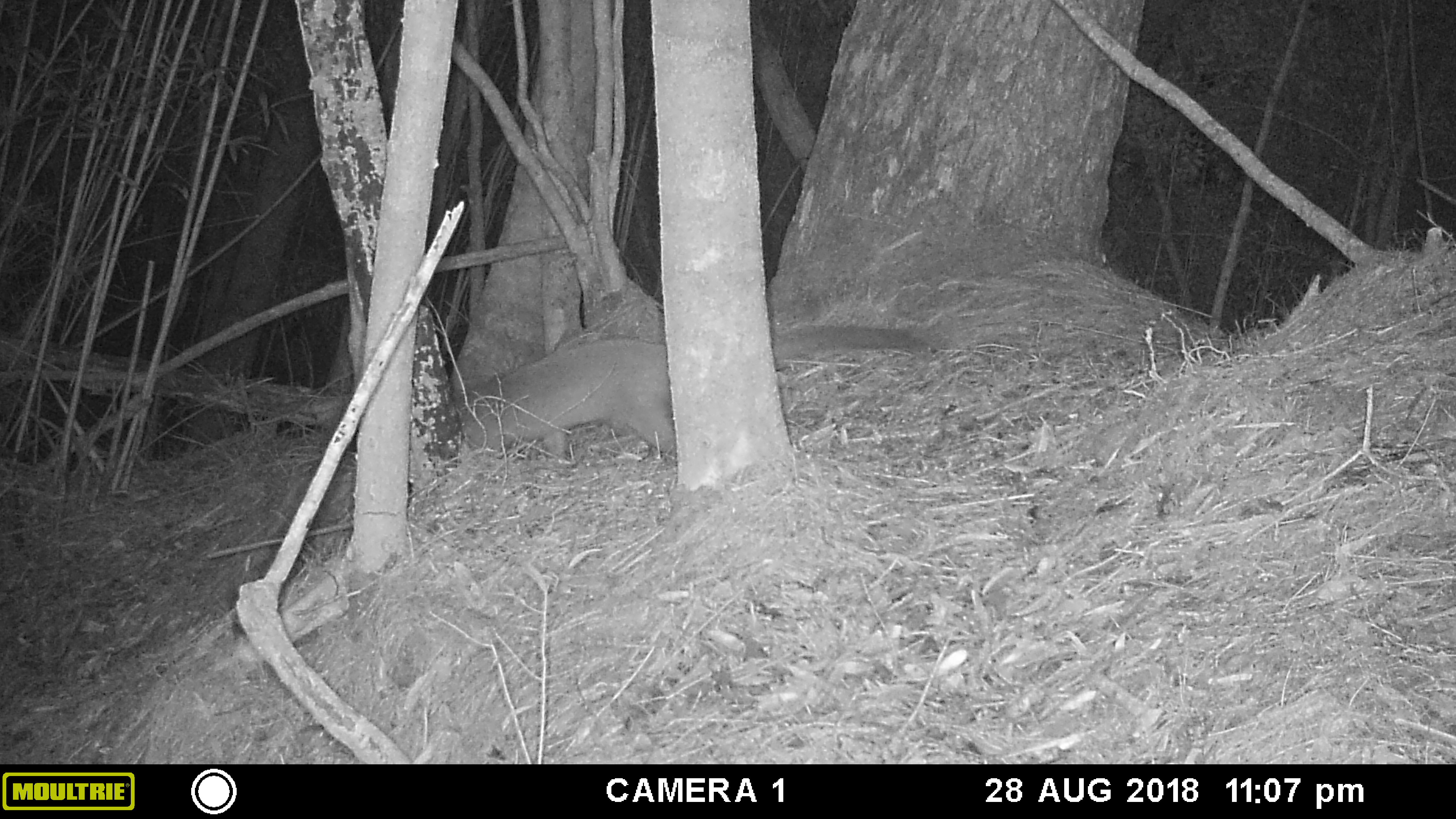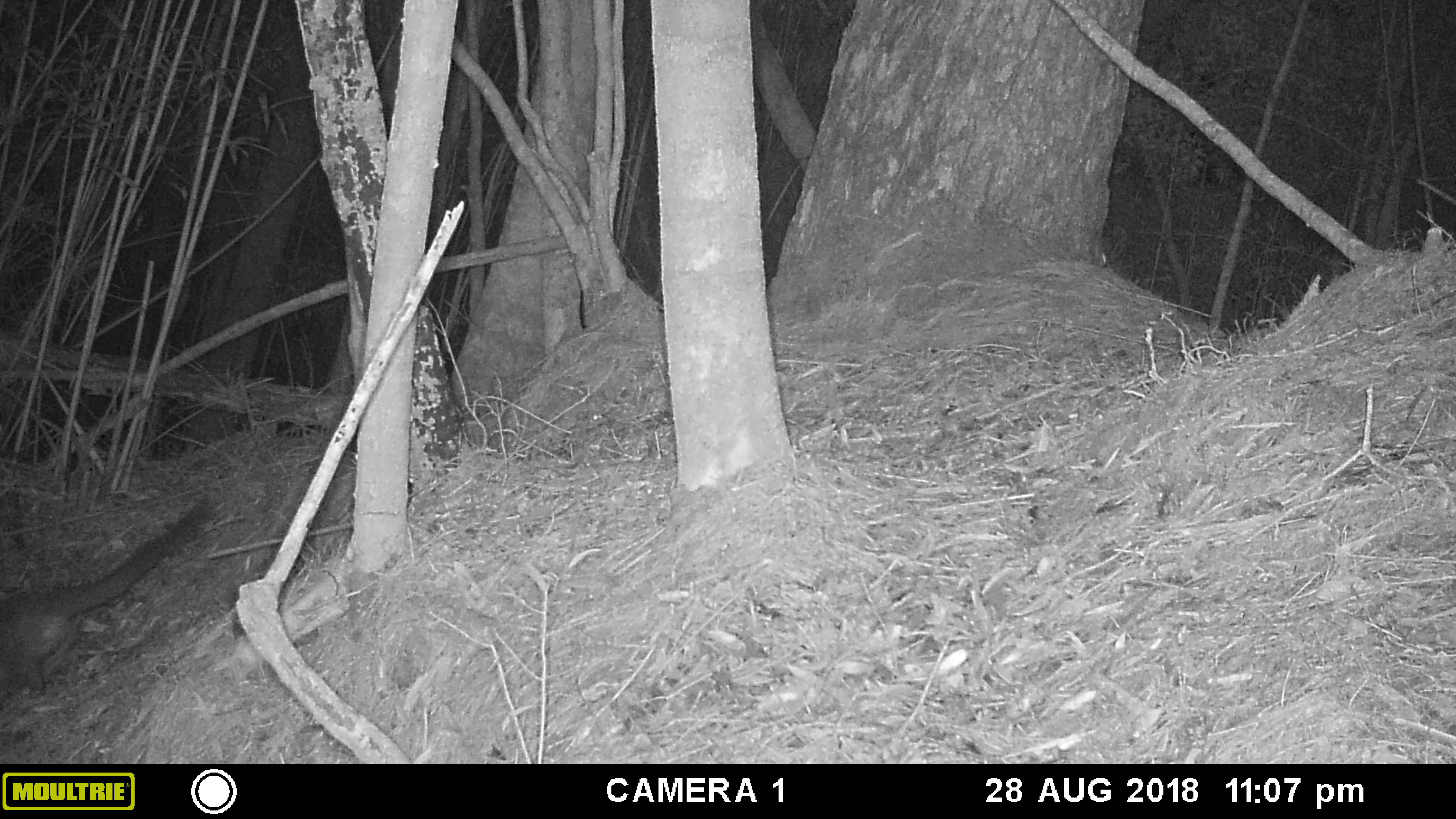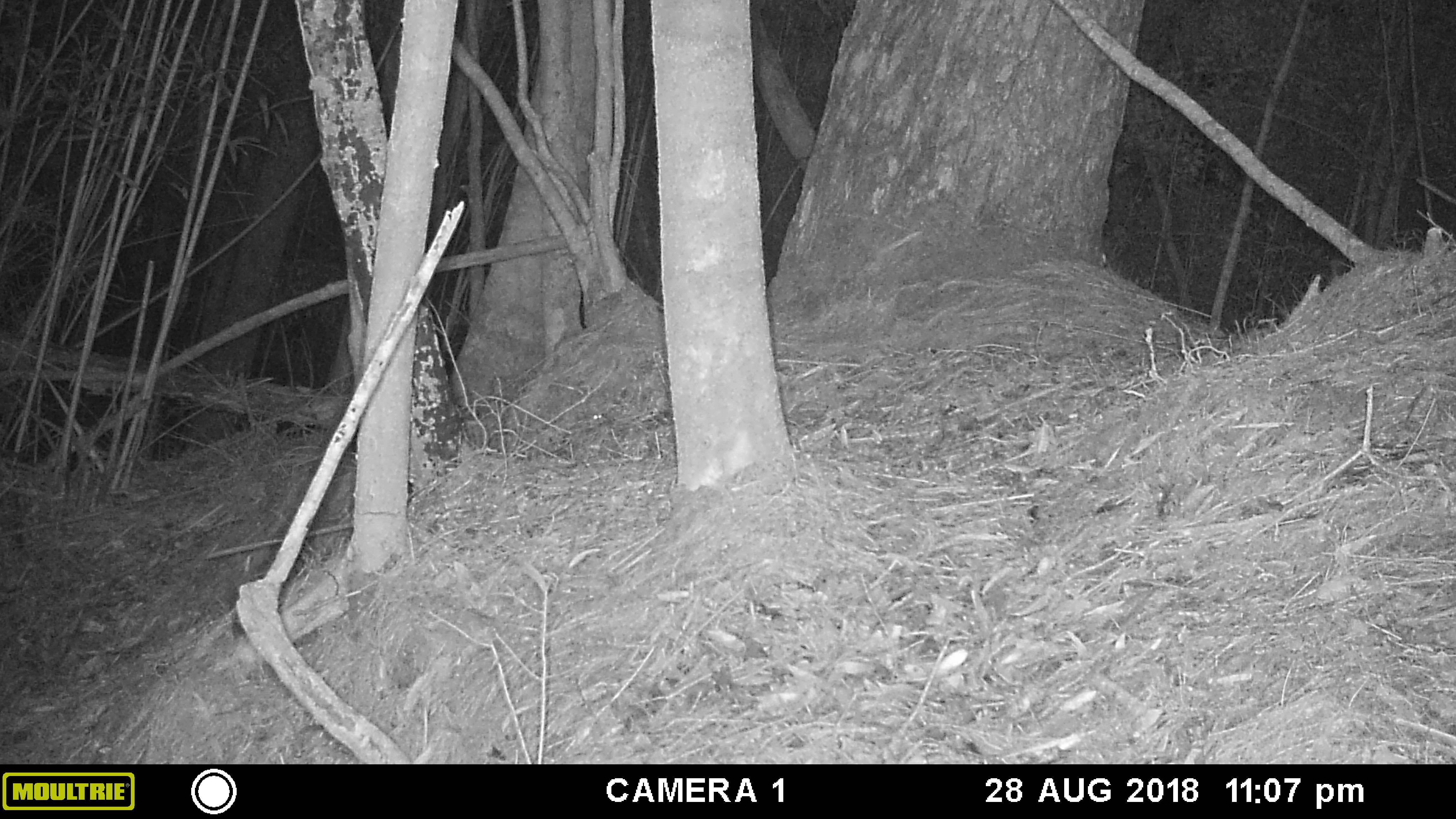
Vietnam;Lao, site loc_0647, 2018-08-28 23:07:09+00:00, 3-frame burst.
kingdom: Animalia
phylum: Chordata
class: Mammalia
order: Carnivora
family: Viverridae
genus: Paguma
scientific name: Paguma larvata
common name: masked palm civet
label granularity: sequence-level